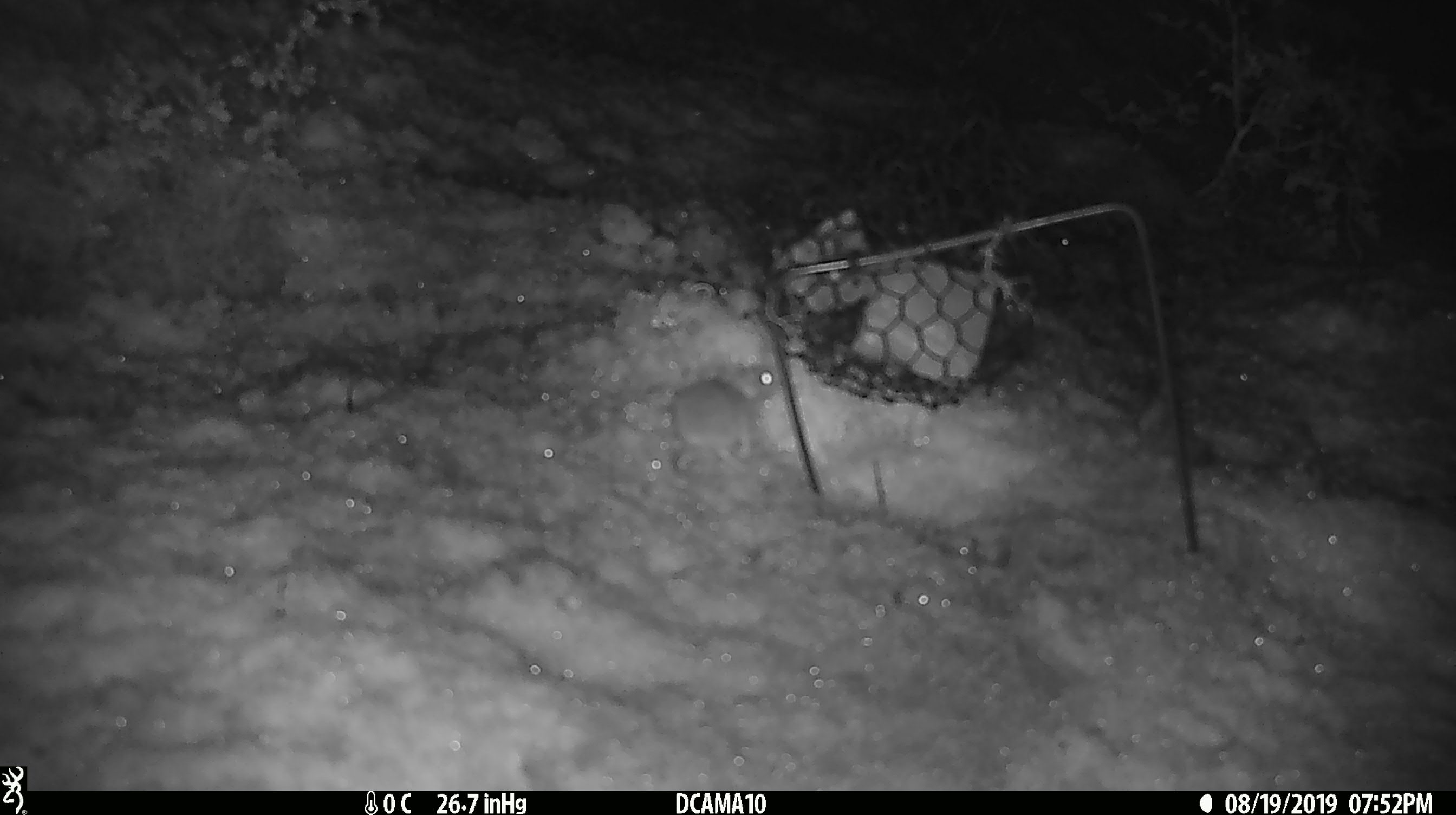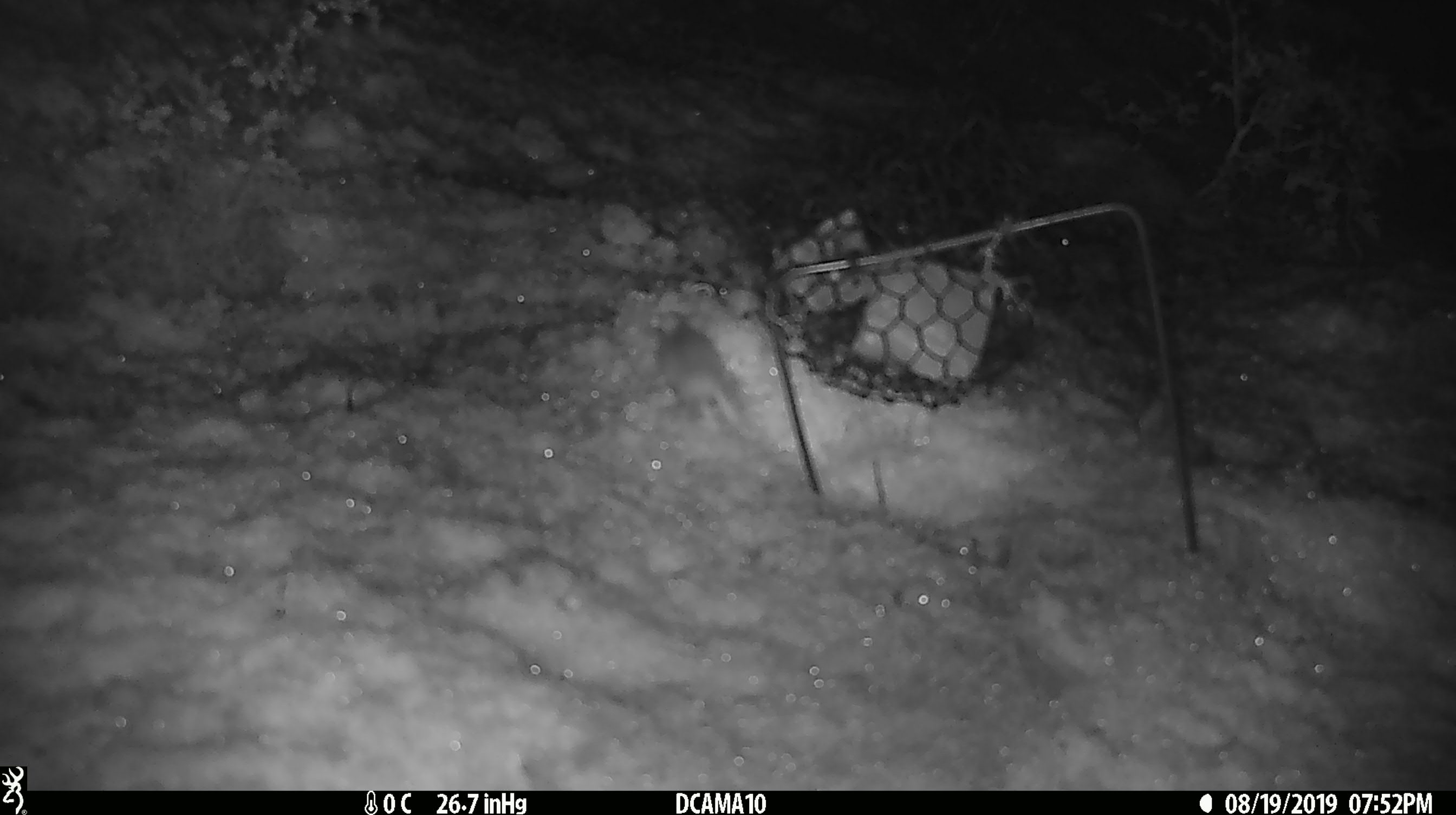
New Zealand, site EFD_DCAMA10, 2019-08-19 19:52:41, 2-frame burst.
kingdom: Animalia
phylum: Chordata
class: Mammalia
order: Rodentia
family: Muridae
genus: Mus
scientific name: Mus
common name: mouse